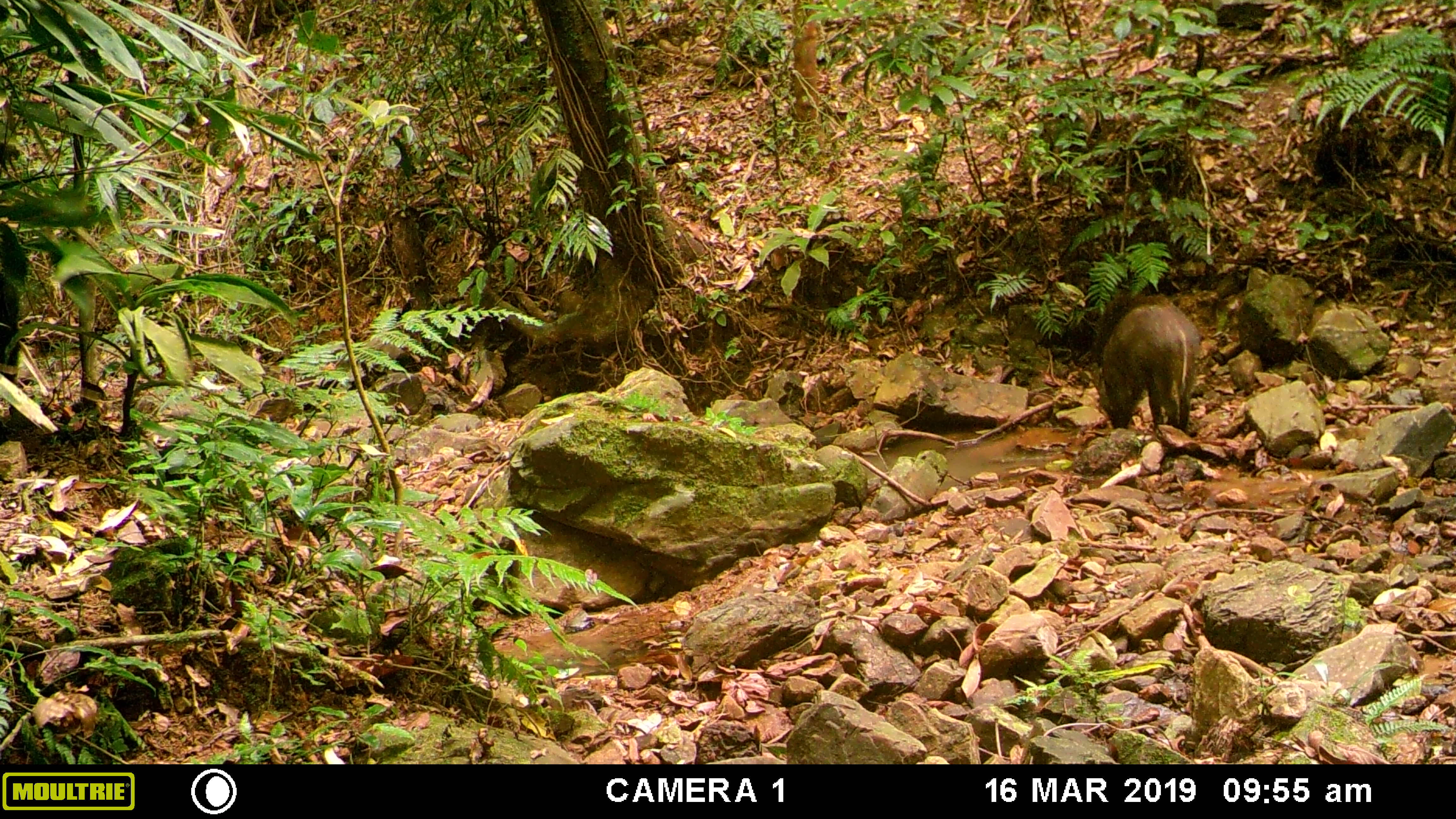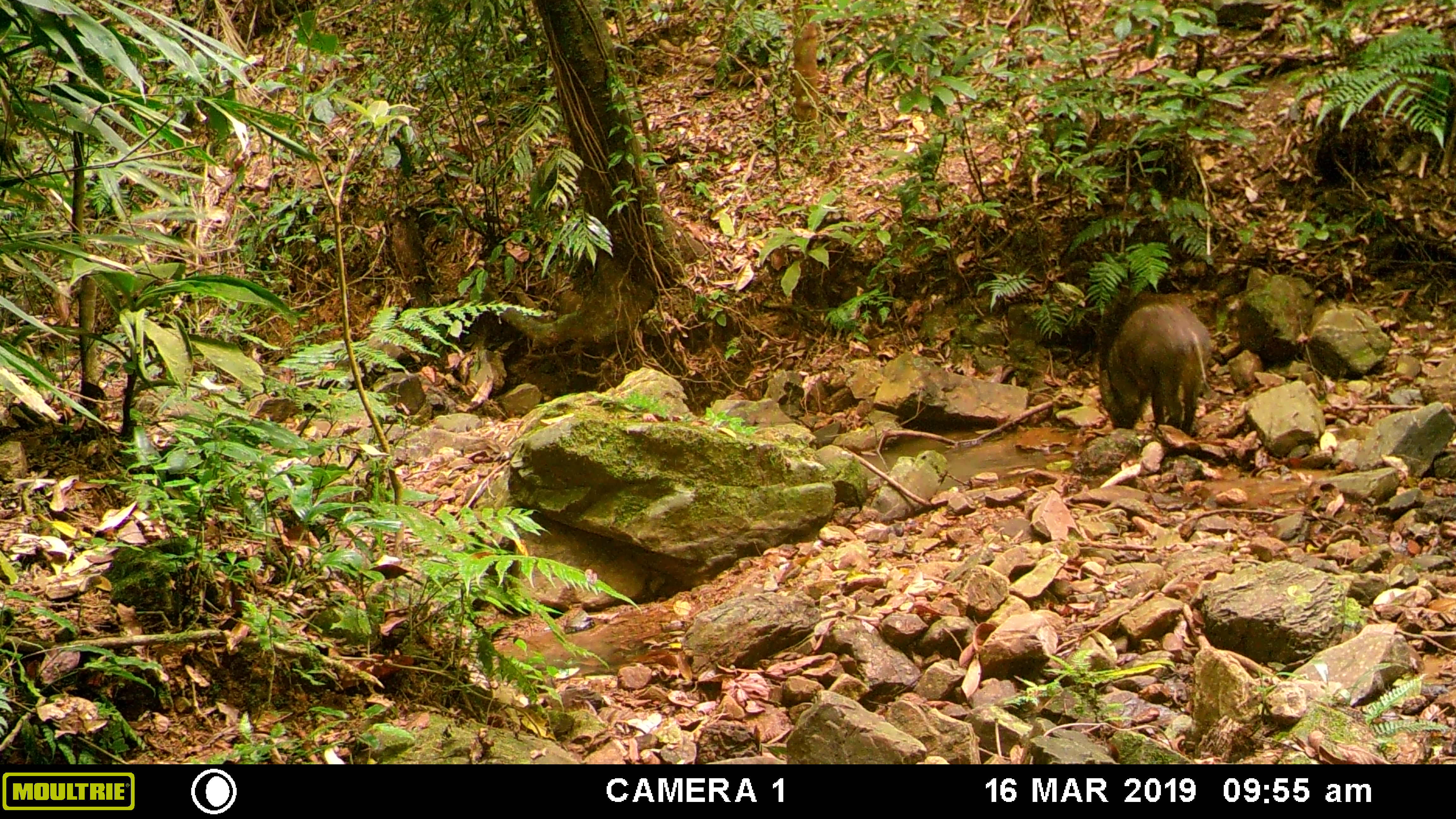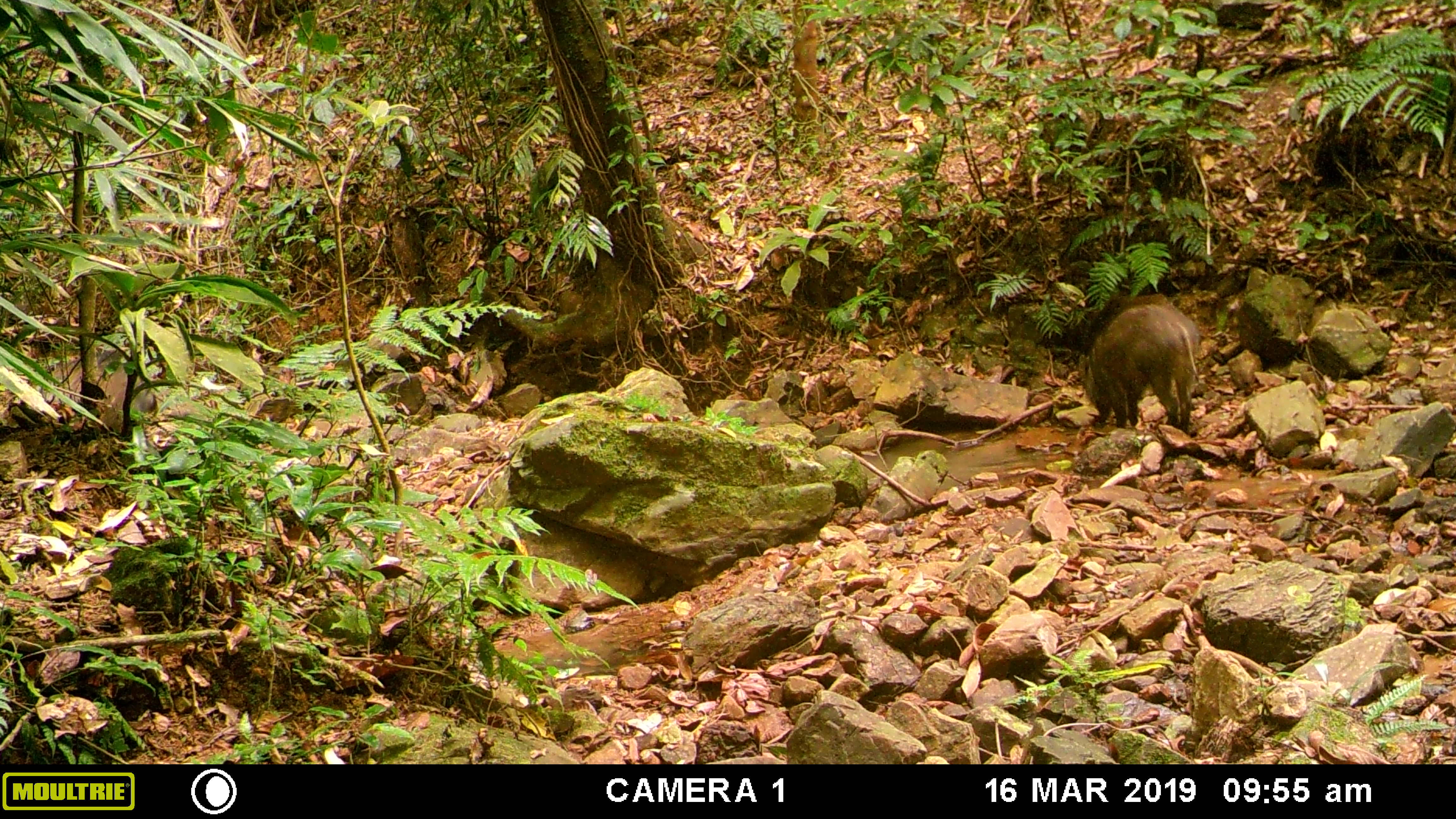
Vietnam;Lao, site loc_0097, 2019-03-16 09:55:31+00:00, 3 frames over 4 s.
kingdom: Animalia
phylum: Chordata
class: Mammalia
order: Artiodactyla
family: Suidae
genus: Sus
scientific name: Sus scrofa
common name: eurasian wild pig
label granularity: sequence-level